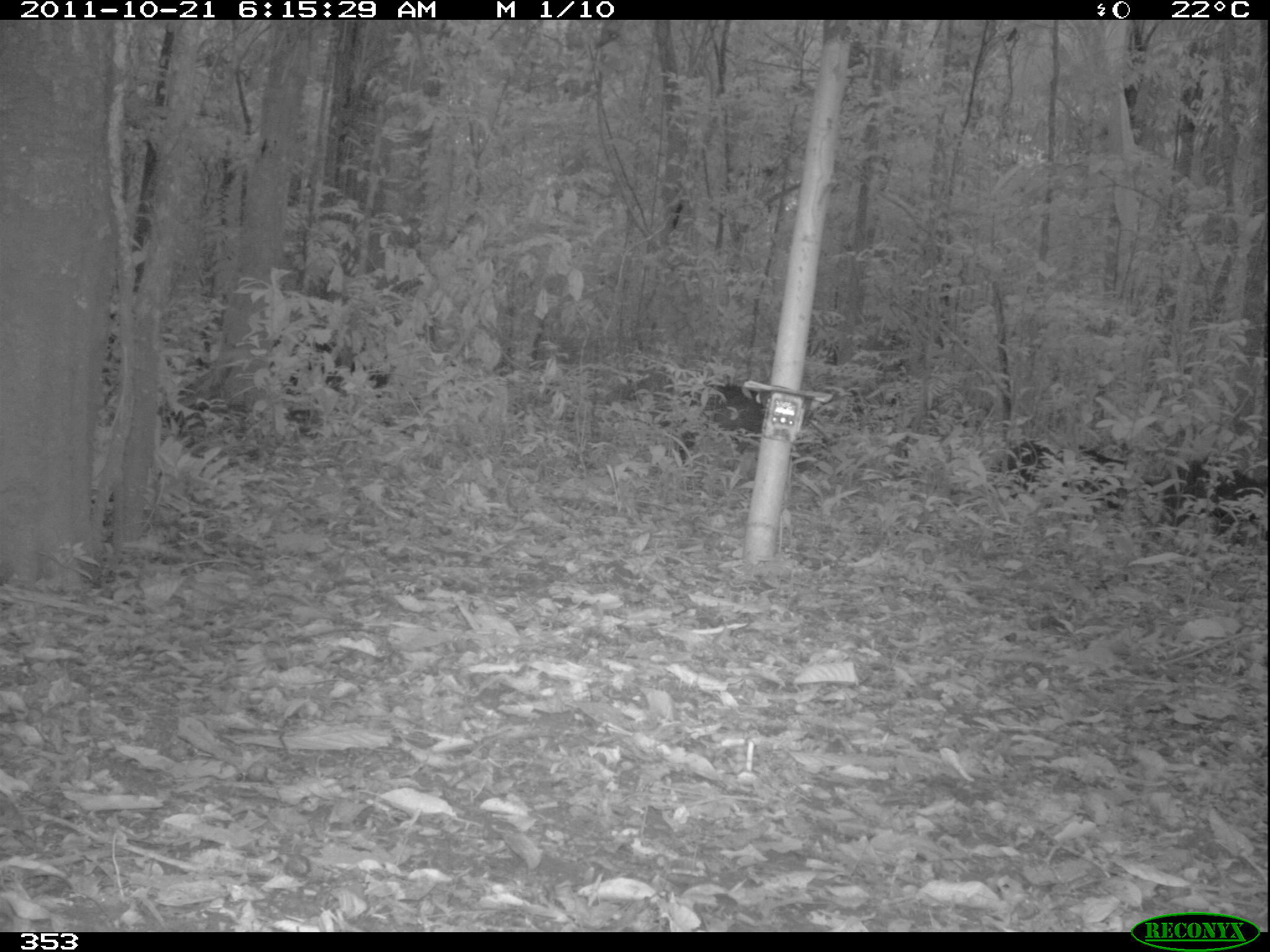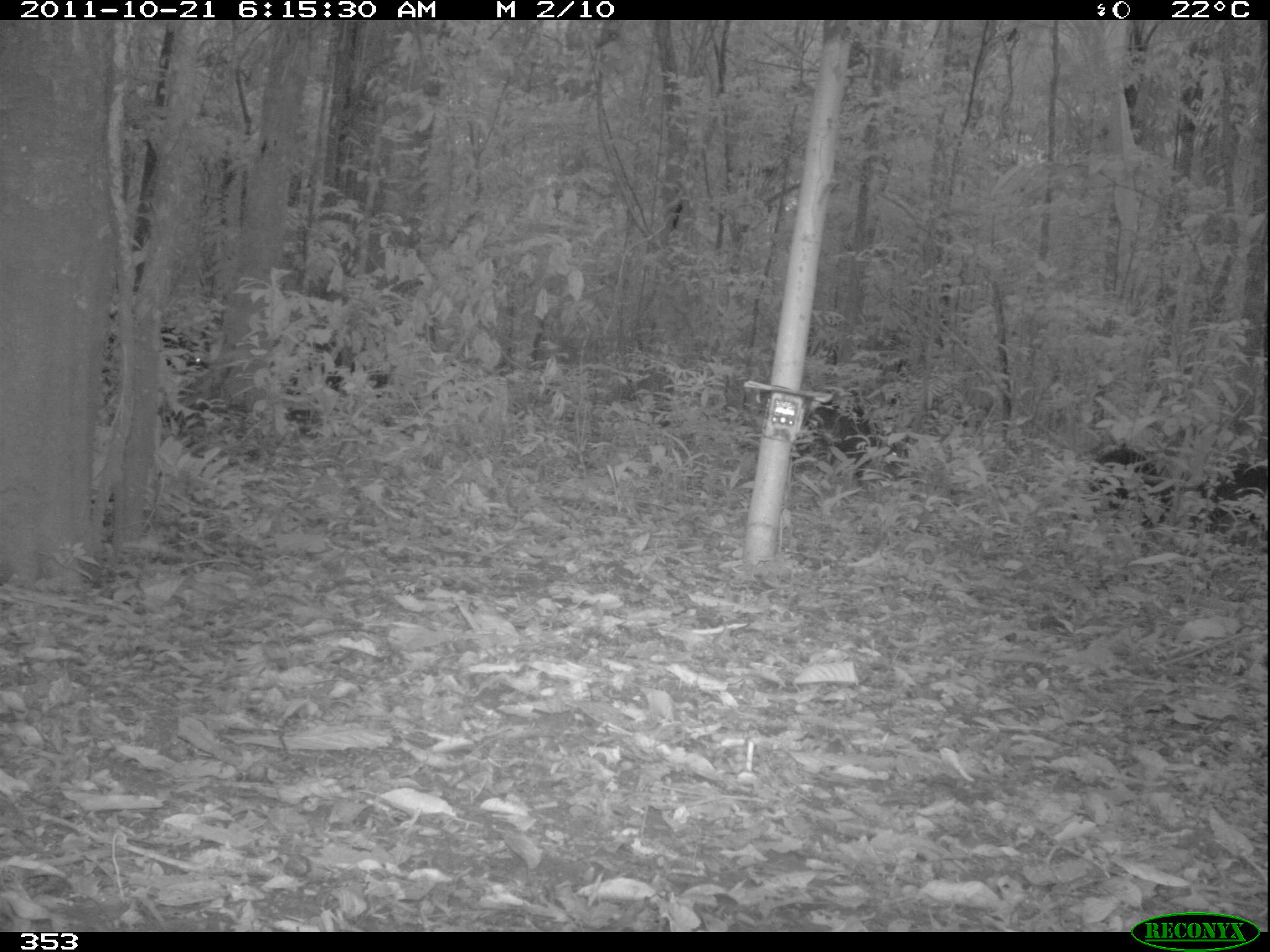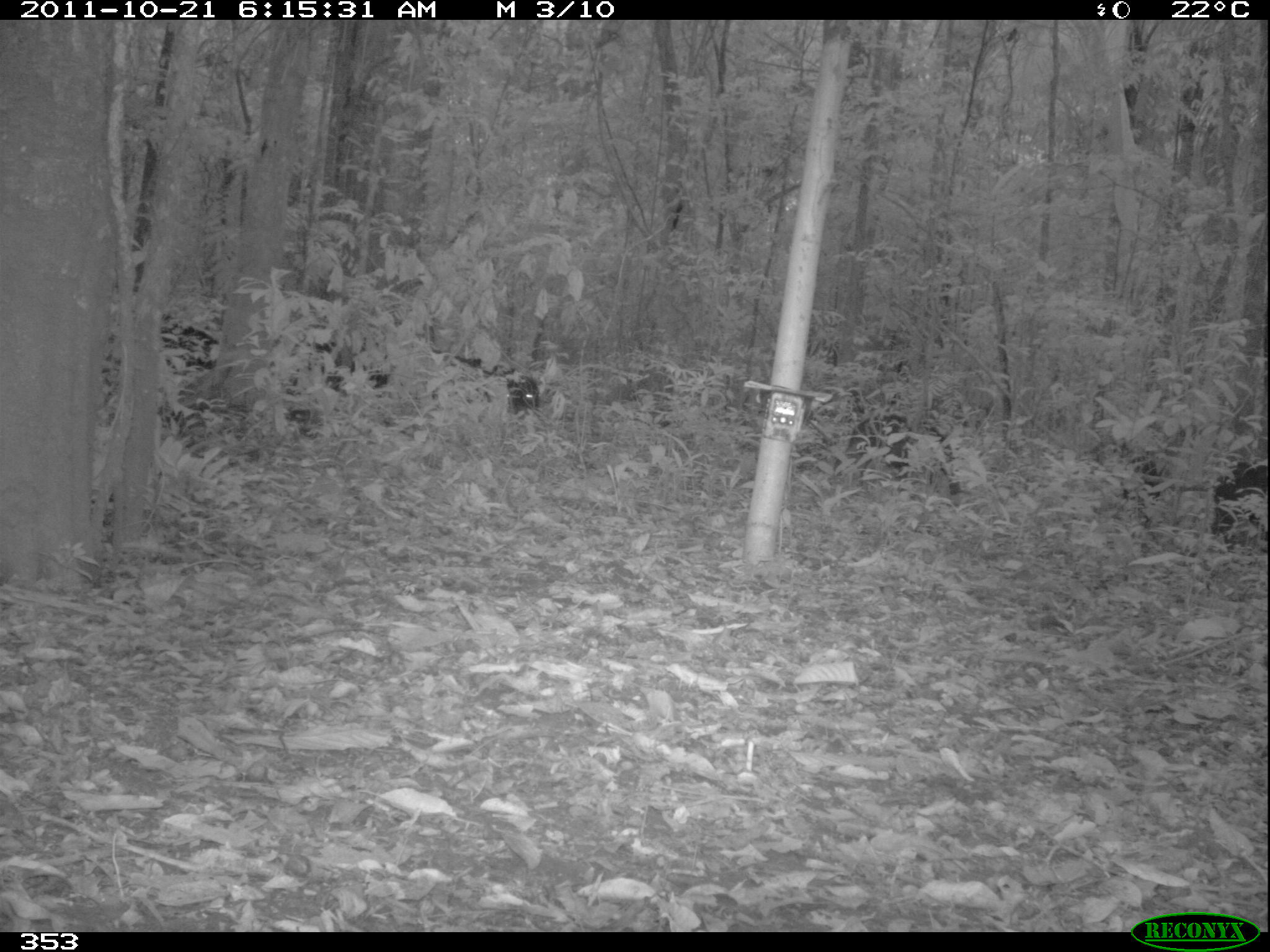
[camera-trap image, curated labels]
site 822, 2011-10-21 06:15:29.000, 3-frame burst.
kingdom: Animalia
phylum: Chordata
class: Mammalia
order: Artiodactyla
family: Tayassuidae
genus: Tayassu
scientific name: Tayassu pecari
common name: white-lipped peccary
Tayassu pecari (white-lipped peccary).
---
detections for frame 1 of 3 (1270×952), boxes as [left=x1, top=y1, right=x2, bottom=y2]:
tayassu pecari: [left=663, top=381, right=806, bottom=476]; [left=1145, top=457, right=1268, bottom=539]; [left=1005, top=437, right=1127, bottom=511]; [left=269, top=324, right=388, bottom=396]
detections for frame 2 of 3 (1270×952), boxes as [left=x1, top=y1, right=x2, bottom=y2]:
tayassu pecari: [left=792, top=401, right=896, bottom=478]; [left=284, top=358, right=390, bottom=425]; [left=1088, top=444, right=1174, bottom=525]; [left=1190, top=460, right=1267, bottom=542]; [left=159, top=321, right=218, bottom=375]